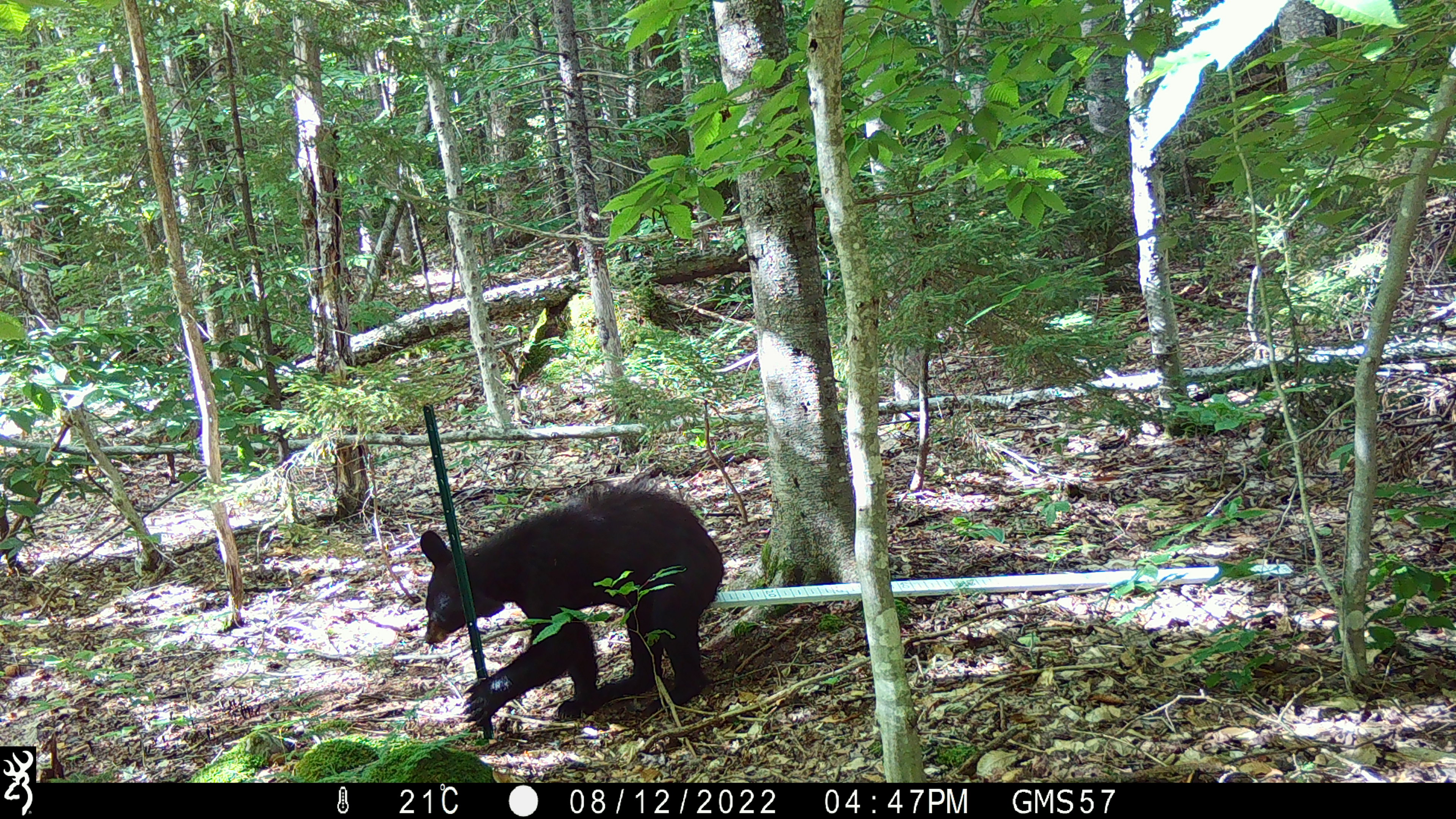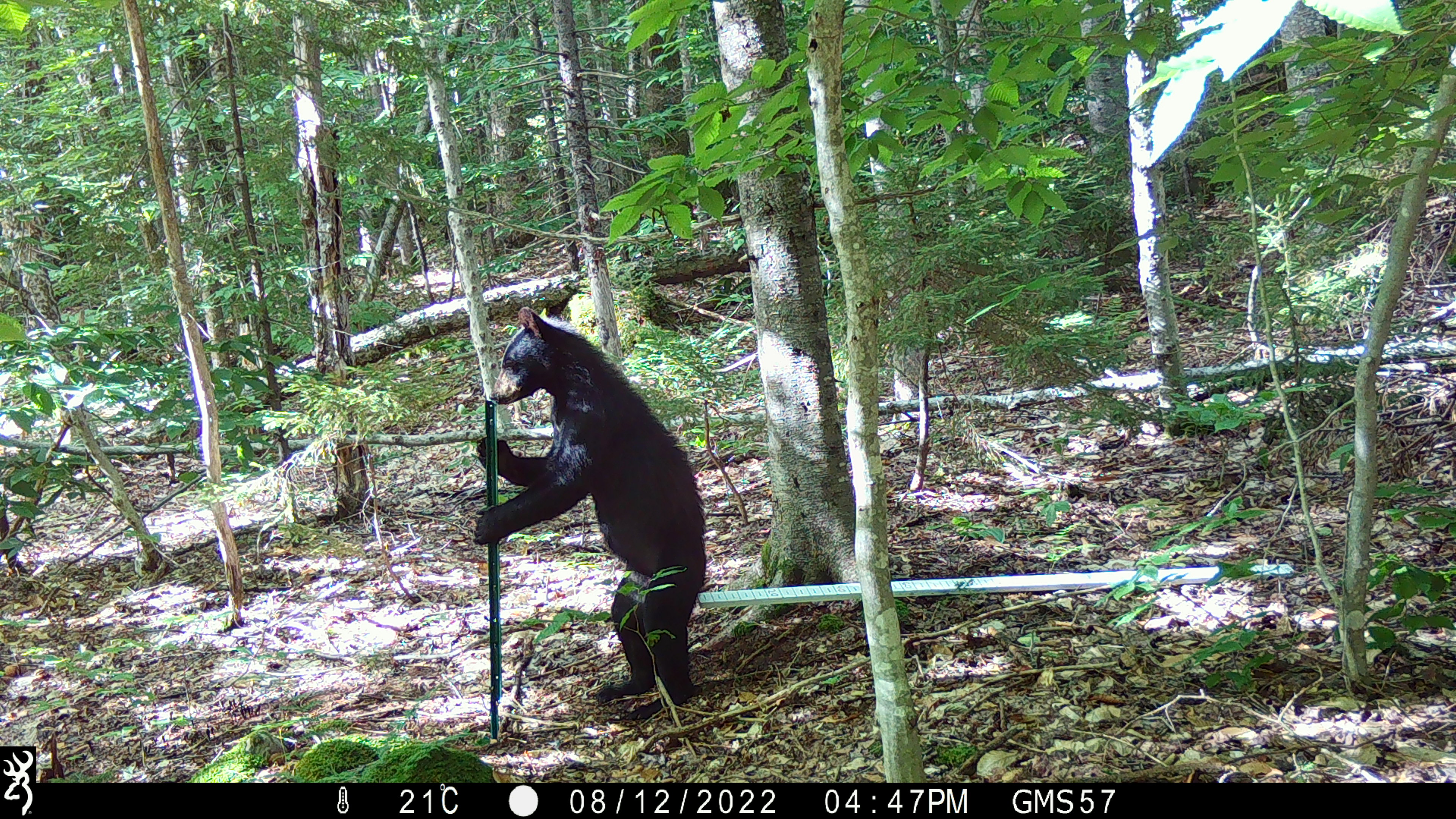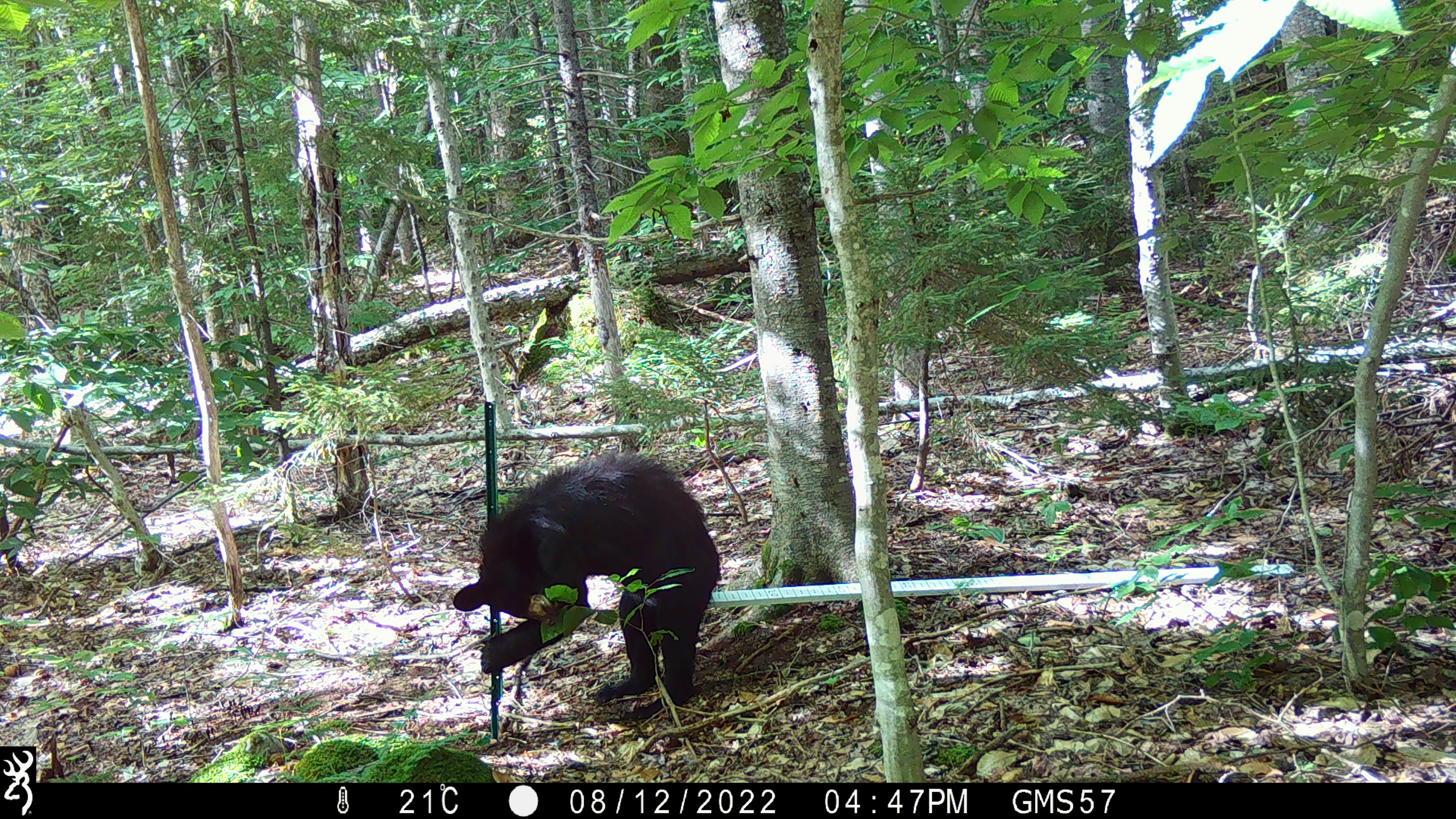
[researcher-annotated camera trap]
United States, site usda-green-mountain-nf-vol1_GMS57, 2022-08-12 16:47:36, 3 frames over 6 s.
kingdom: Animalia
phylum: Chordata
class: Mammalia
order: Carnivora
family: Ursidae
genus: Ursus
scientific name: Ursus americanus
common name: black bear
Black bear (Ursus americanus).